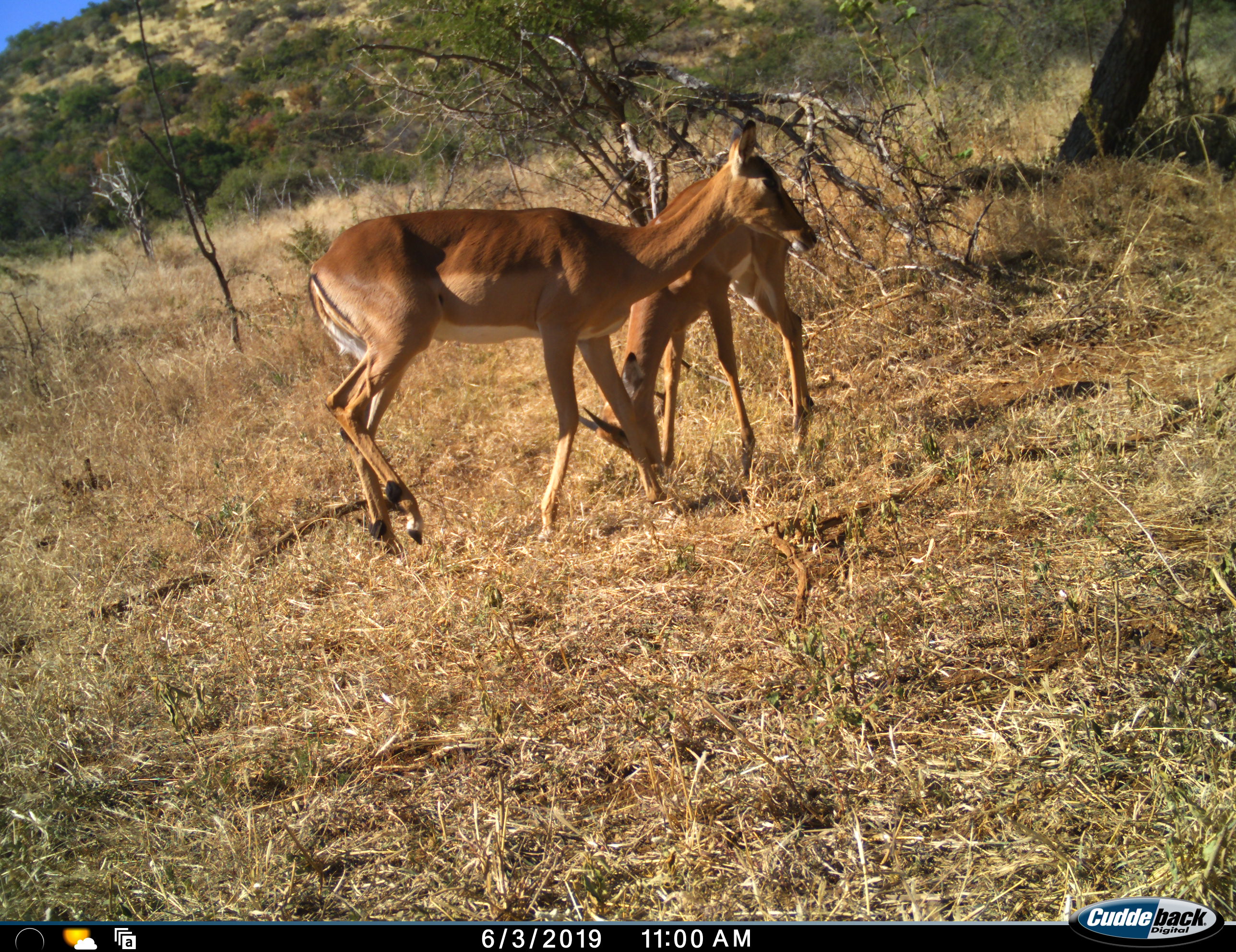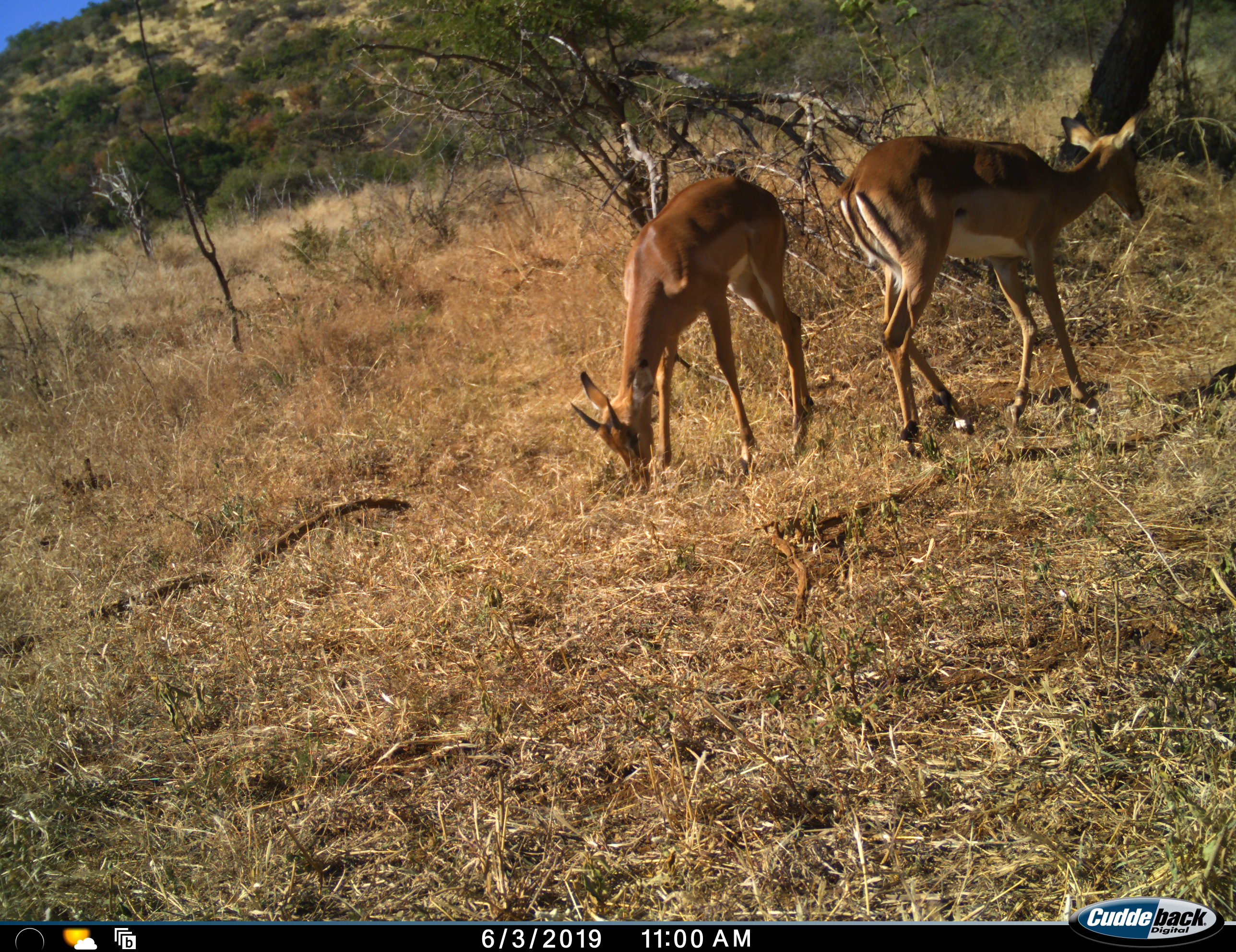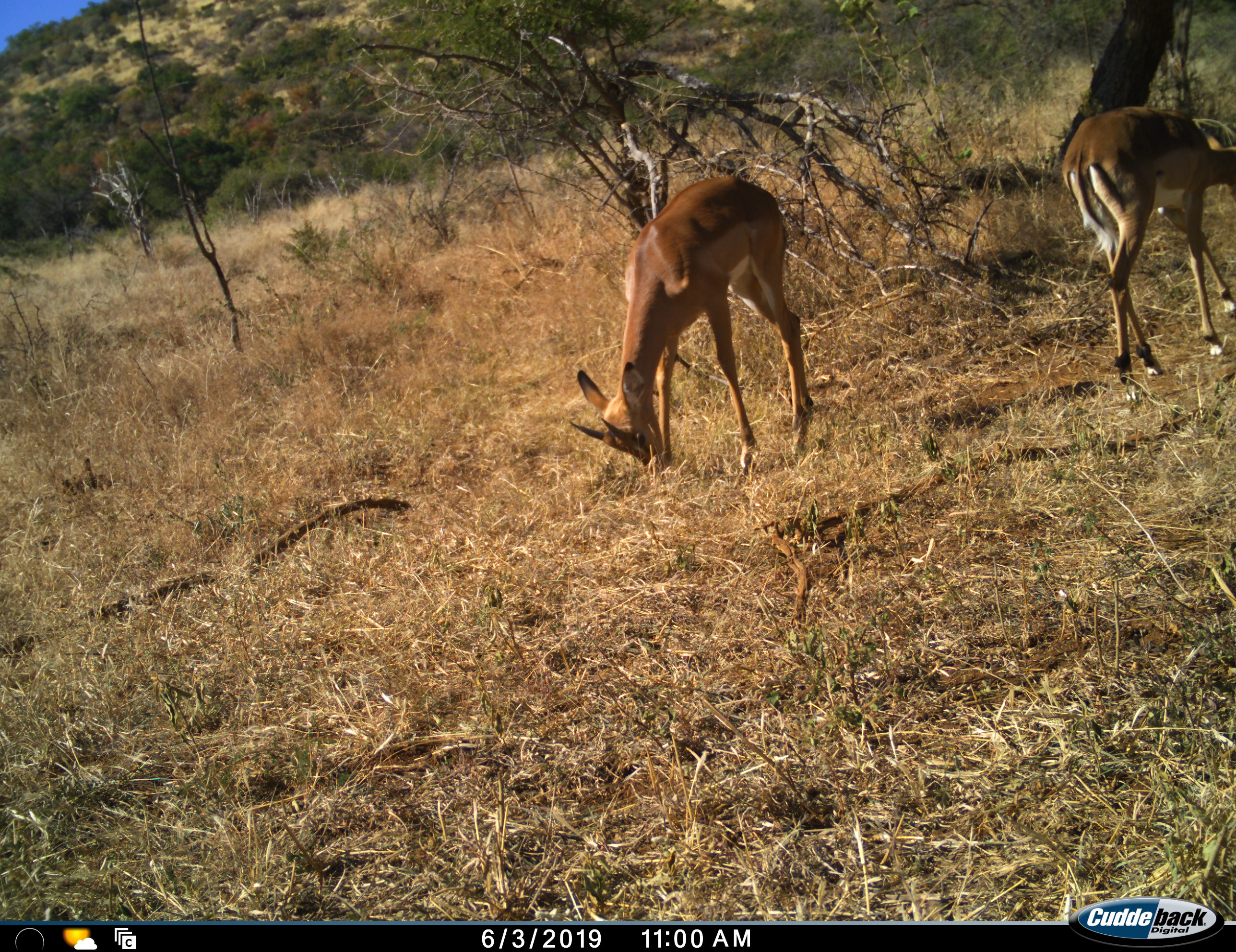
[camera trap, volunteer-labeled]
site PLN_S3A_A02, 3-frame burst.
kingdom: Animalia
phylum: Chordata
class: Mammalia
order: Artiodactyla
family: Bovidae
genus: Aepyceros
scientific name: Aepyceros melampus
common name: impala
Impala (Aepyceros melampus), count 2. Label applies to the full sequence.